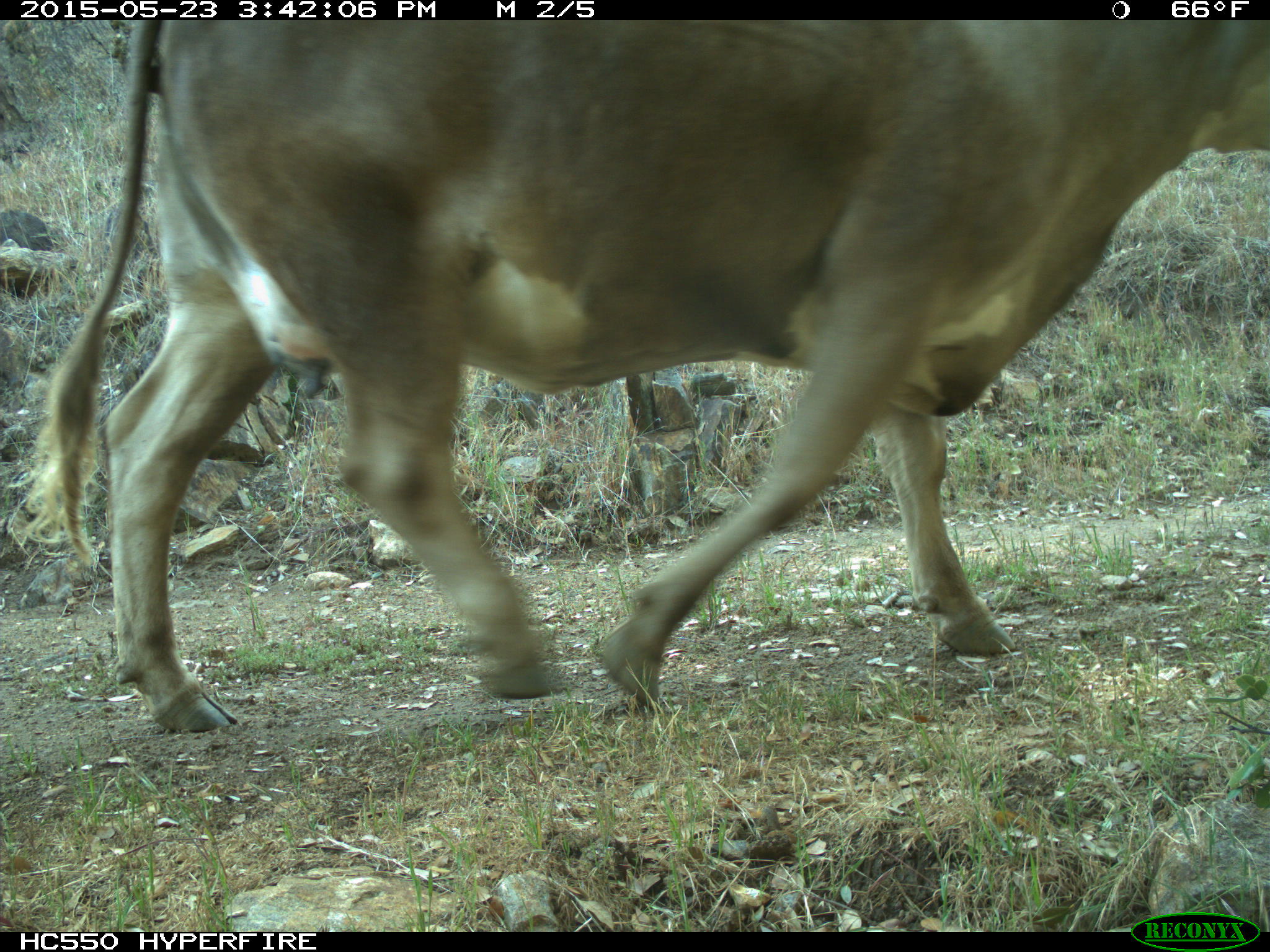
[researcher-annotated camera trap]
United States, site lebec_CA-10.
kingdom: Animalia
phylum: Chordata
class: Mammalia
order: Artiodactyla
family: Bovidae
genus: Bos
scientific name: Bos taurus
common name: domestic cow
Bos taurus (domestic cow).